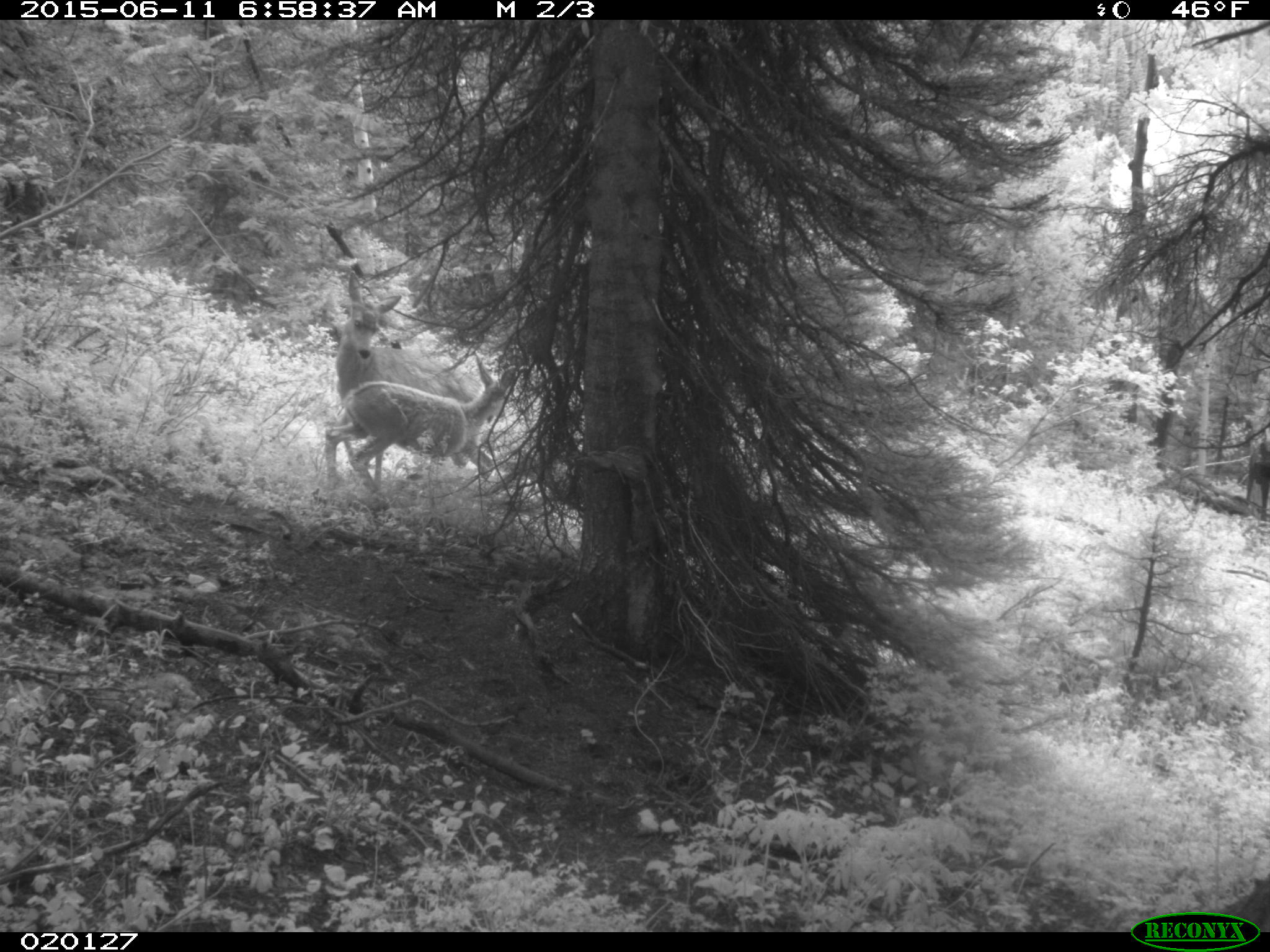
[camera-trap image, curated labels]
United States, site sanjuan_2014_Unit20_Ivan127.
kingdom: Animalia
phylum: Chordata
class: Mammalia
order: Artiodactyla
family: Cervidae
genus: Odocoileus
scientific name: Odocoileus hemionus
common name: mule deer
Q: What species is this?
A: Odocoileus hemionus (mule deer).